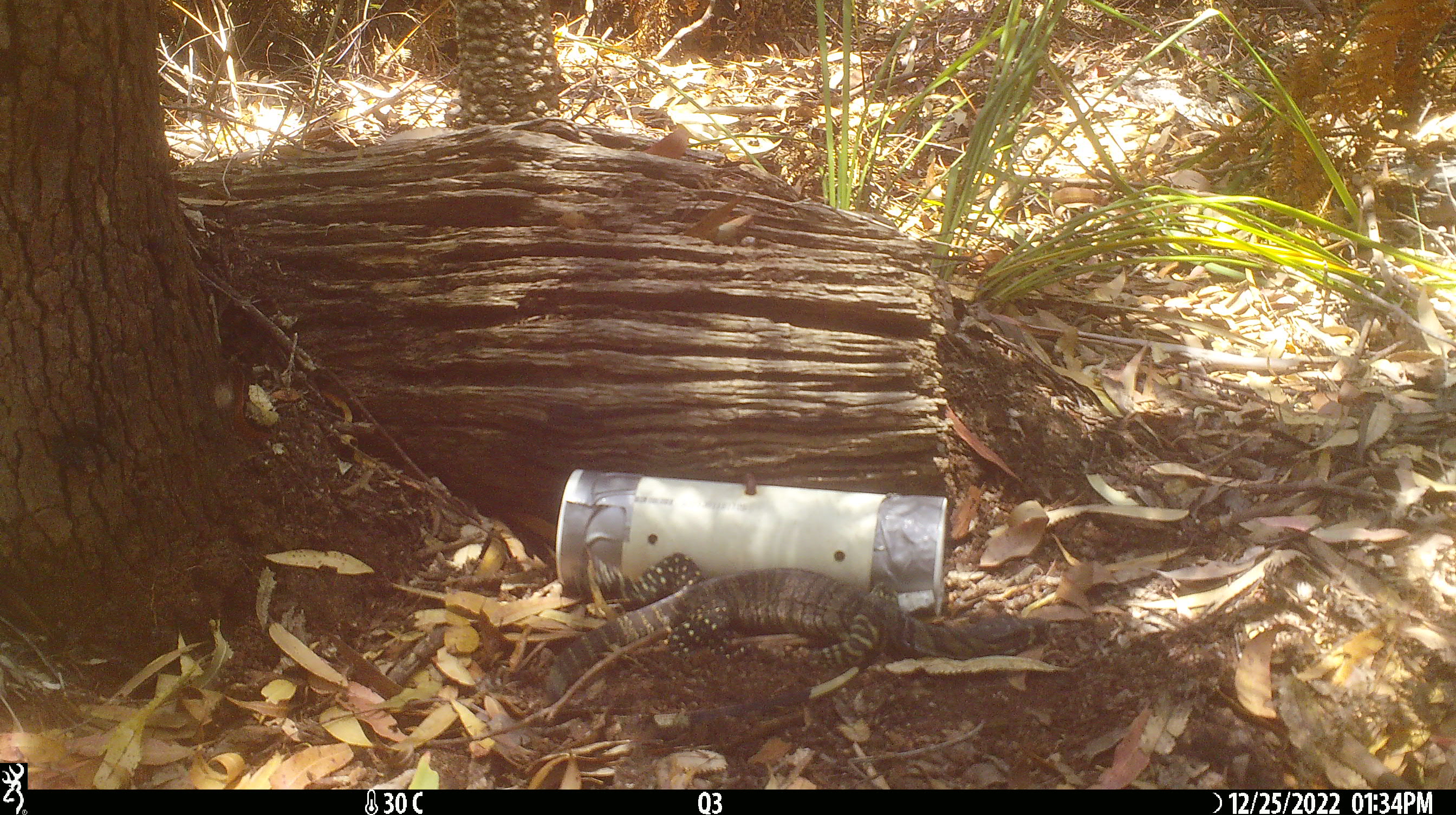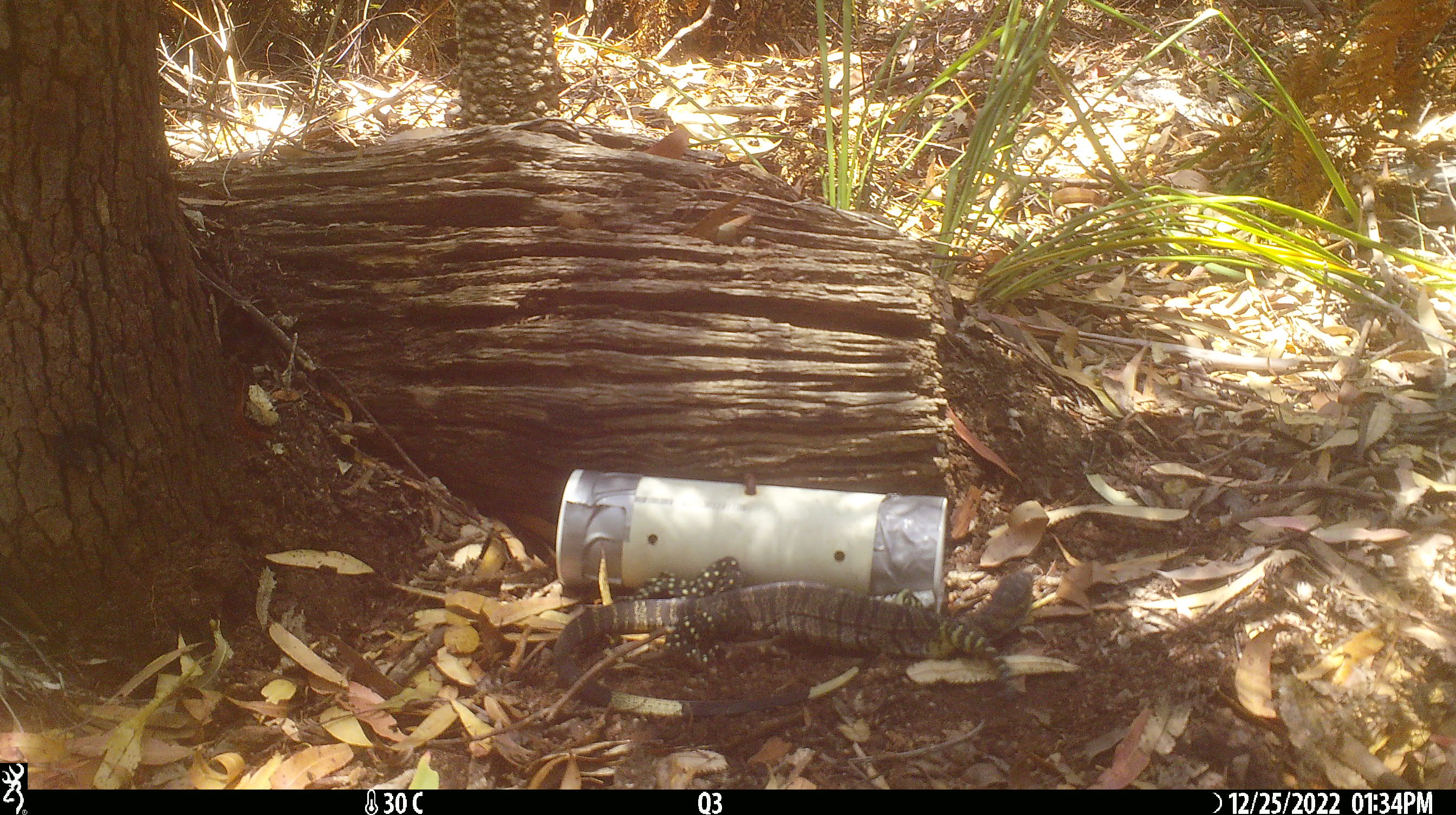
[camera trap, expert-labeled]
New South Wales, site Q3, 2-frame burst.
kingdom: Animalia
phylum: Chordata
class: Reptilia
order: Squamata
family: Varanidae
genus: Varanus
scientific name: Varanus varius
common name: lace monitor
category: goanna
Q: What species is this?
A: Goanna (lace monitor) (Varanus varius).